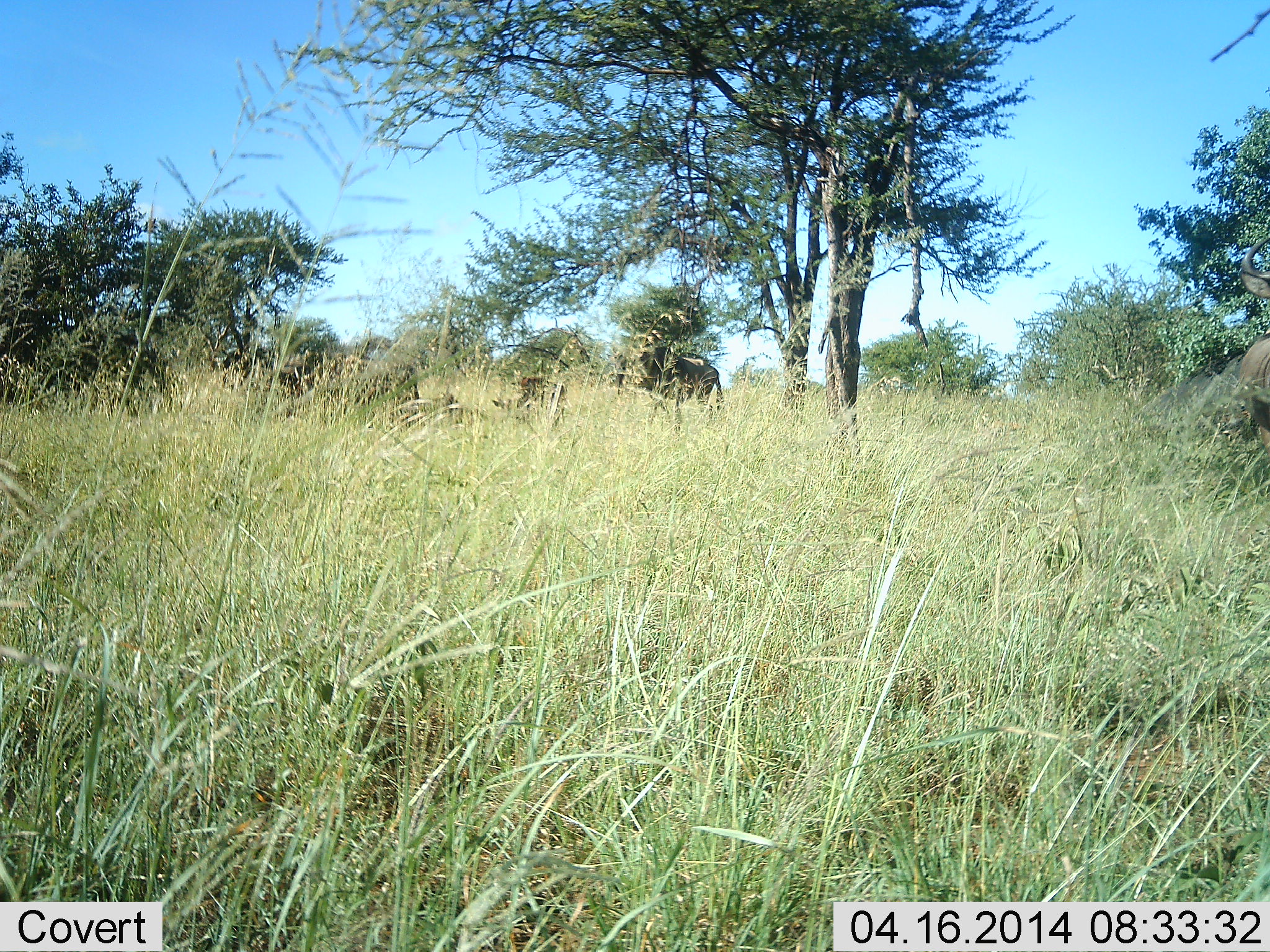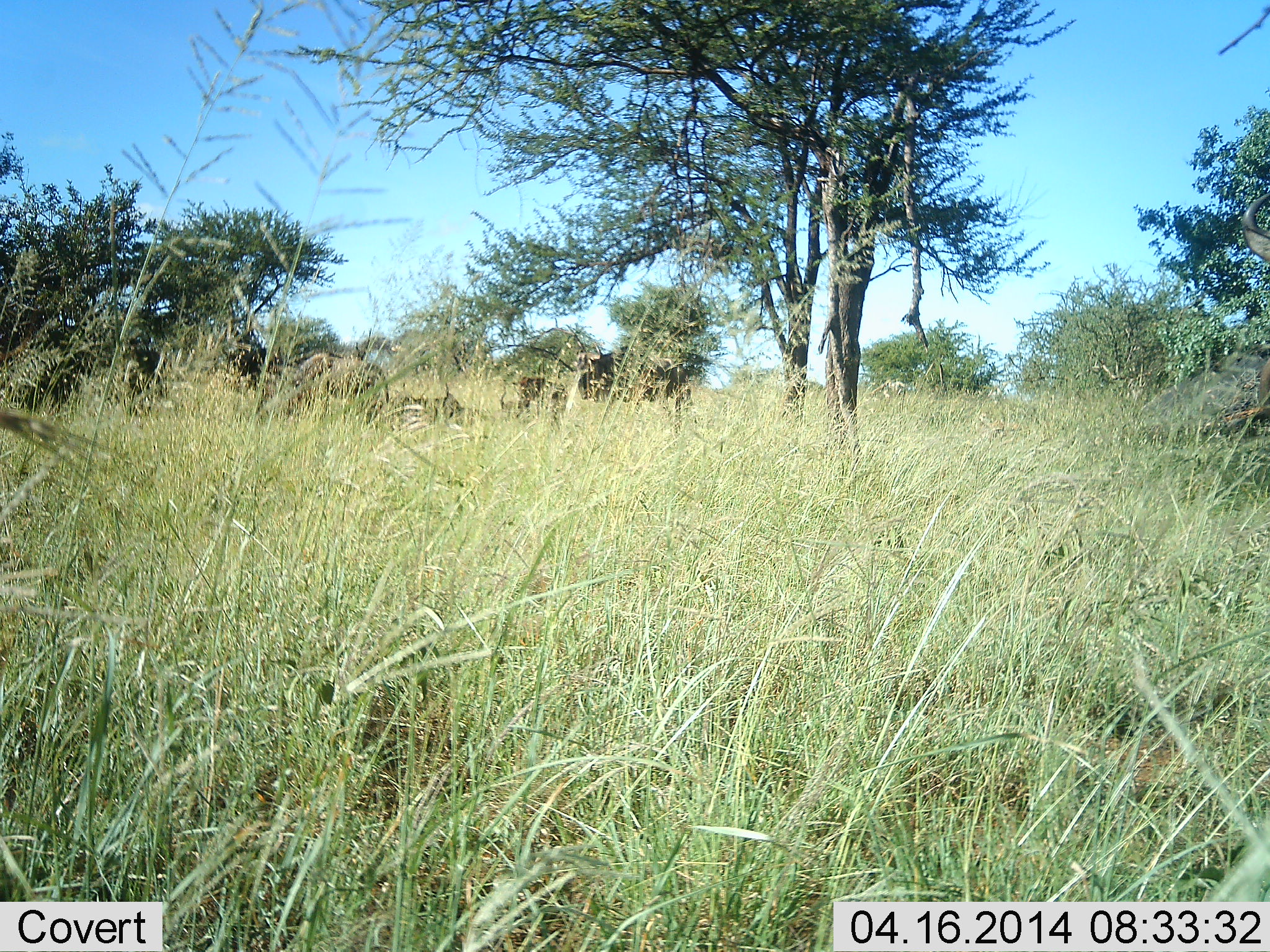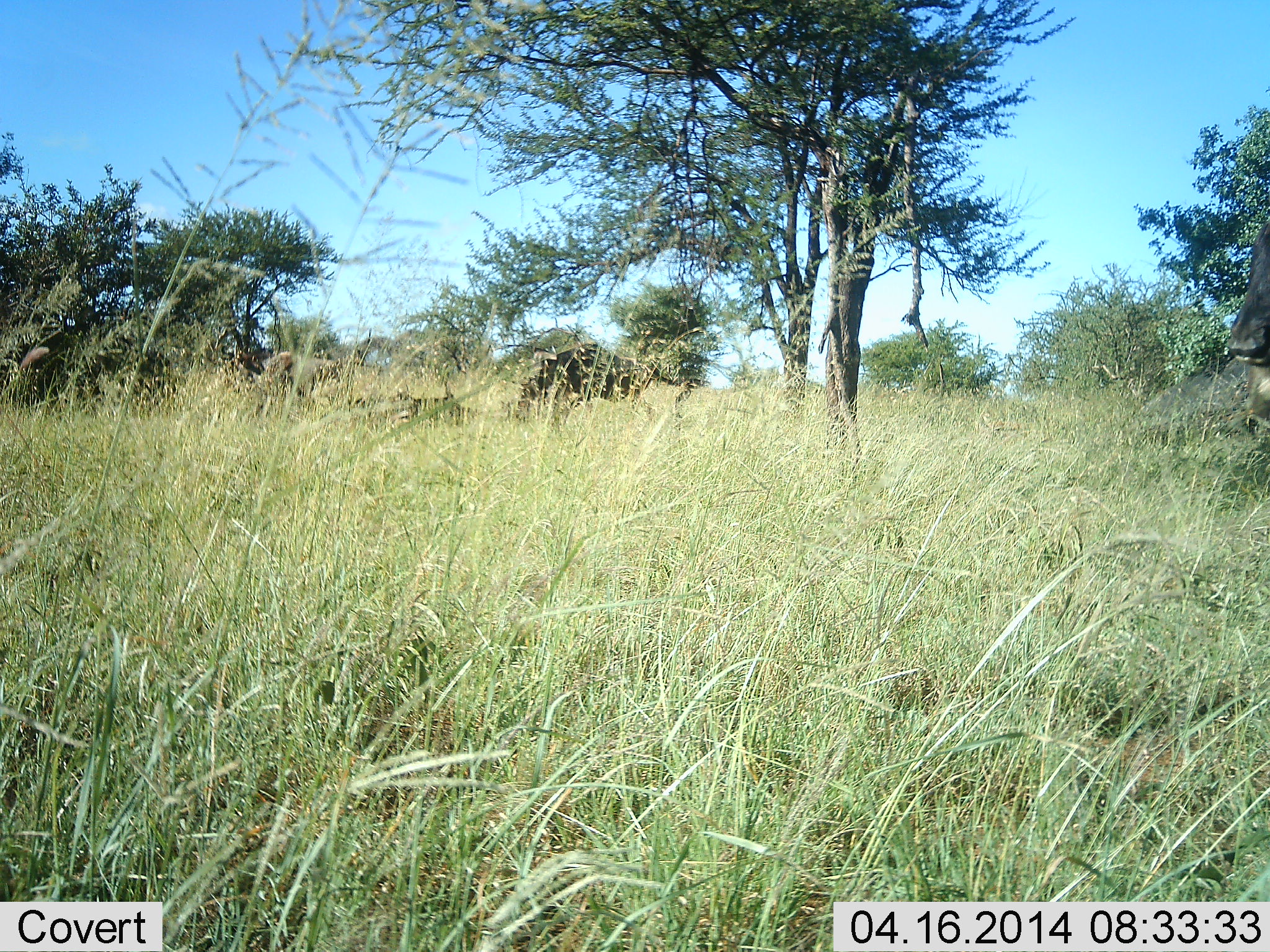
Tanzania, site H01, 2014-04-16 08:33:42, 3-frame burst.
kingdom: Animalia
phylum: Chordata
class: Mammalia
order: Artiodactyla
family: Bovidae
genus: Connochaetes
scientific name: Connochaetes taurinus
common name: blue wildebeest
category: wildebeest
Wildebeest (blue wildebeest) (Connochaetes taurinus), count 2. Behavior (volunteer vote fractions): standing 20%, resting 30%, moving 80%, interacting 0%. Young present (vote fraction): 10%. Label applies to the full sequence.